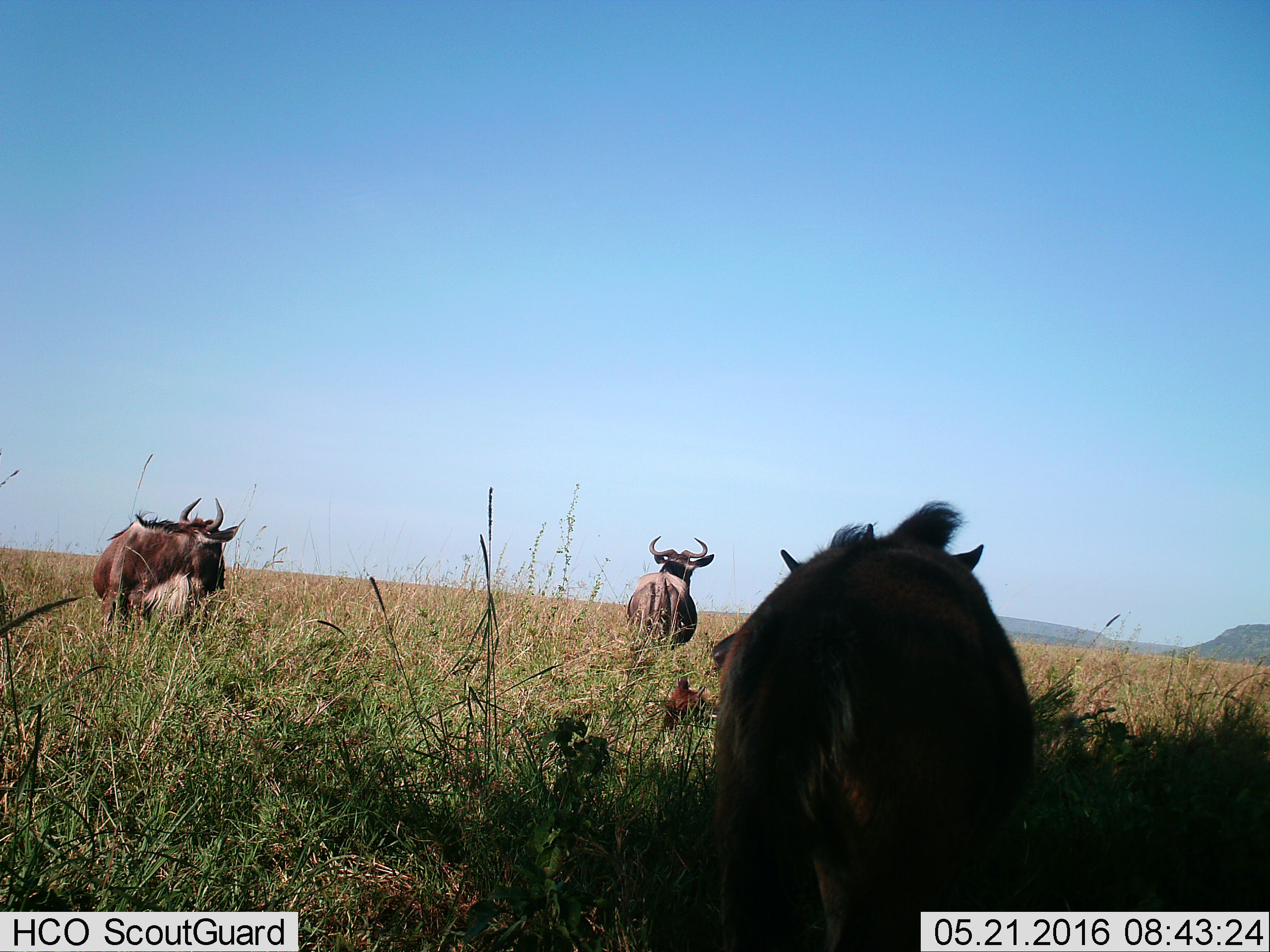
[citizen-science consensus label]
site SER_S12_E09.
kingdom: Animalia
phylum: Chordata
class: Mammalia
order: Artiodactyla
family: Bovidae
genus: Connochaetes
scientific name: Connochaetes taurinus taurinus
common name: blue wildebeest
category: wildebeestblue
Wildebeestblue (blue wildebeest) (Connochaetes taurinus taurinus), count 3. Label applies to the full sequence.